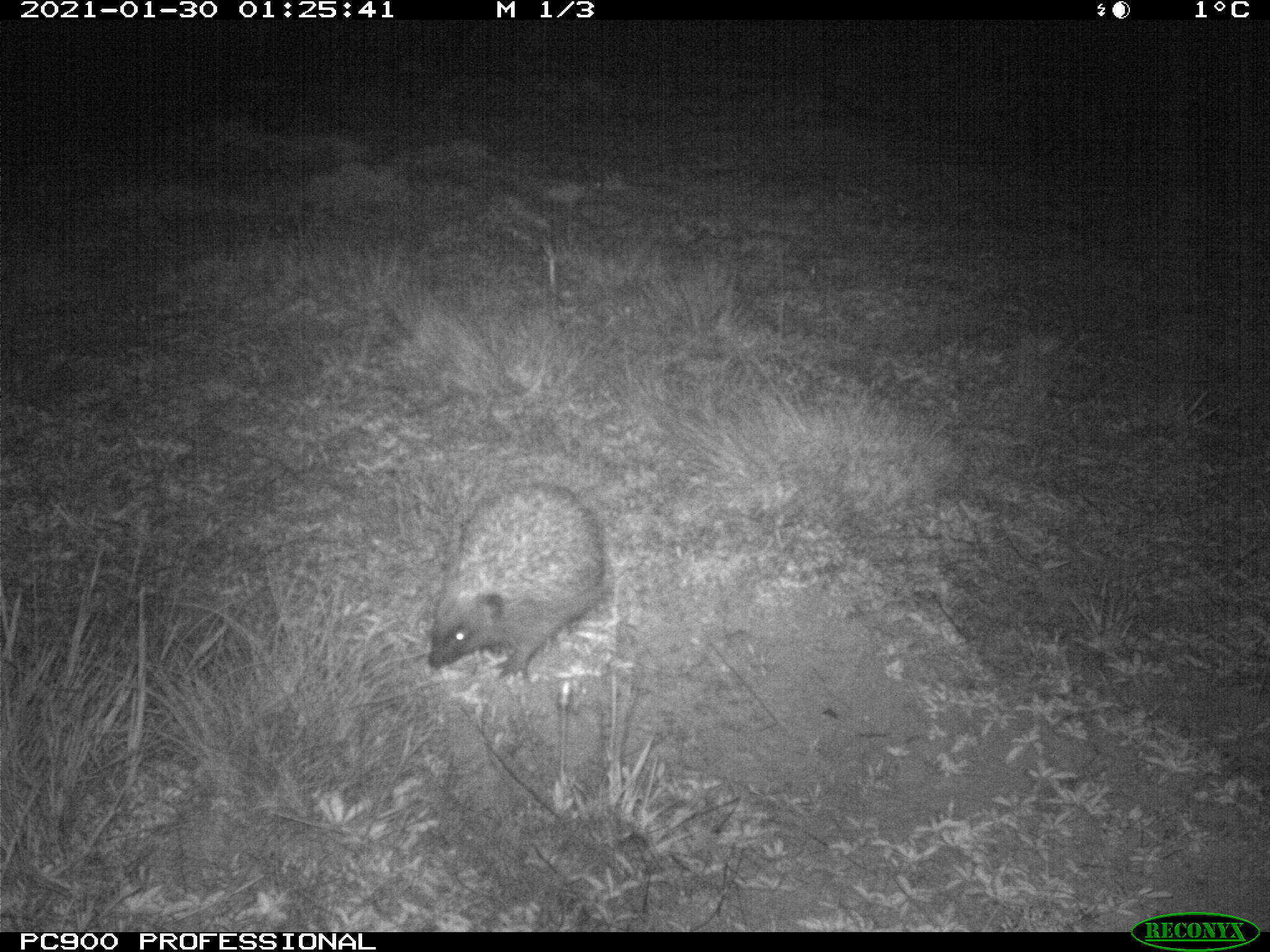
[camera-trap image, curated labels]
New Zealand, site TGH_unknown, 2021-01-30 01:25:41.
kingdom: Animalia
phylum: Chordata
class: Mammalia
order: Eulipotyphla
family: Erinaceidae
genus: Erinaceus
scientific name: Erinaceus europaeus europaeus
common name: european hedgehog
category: hedgehog